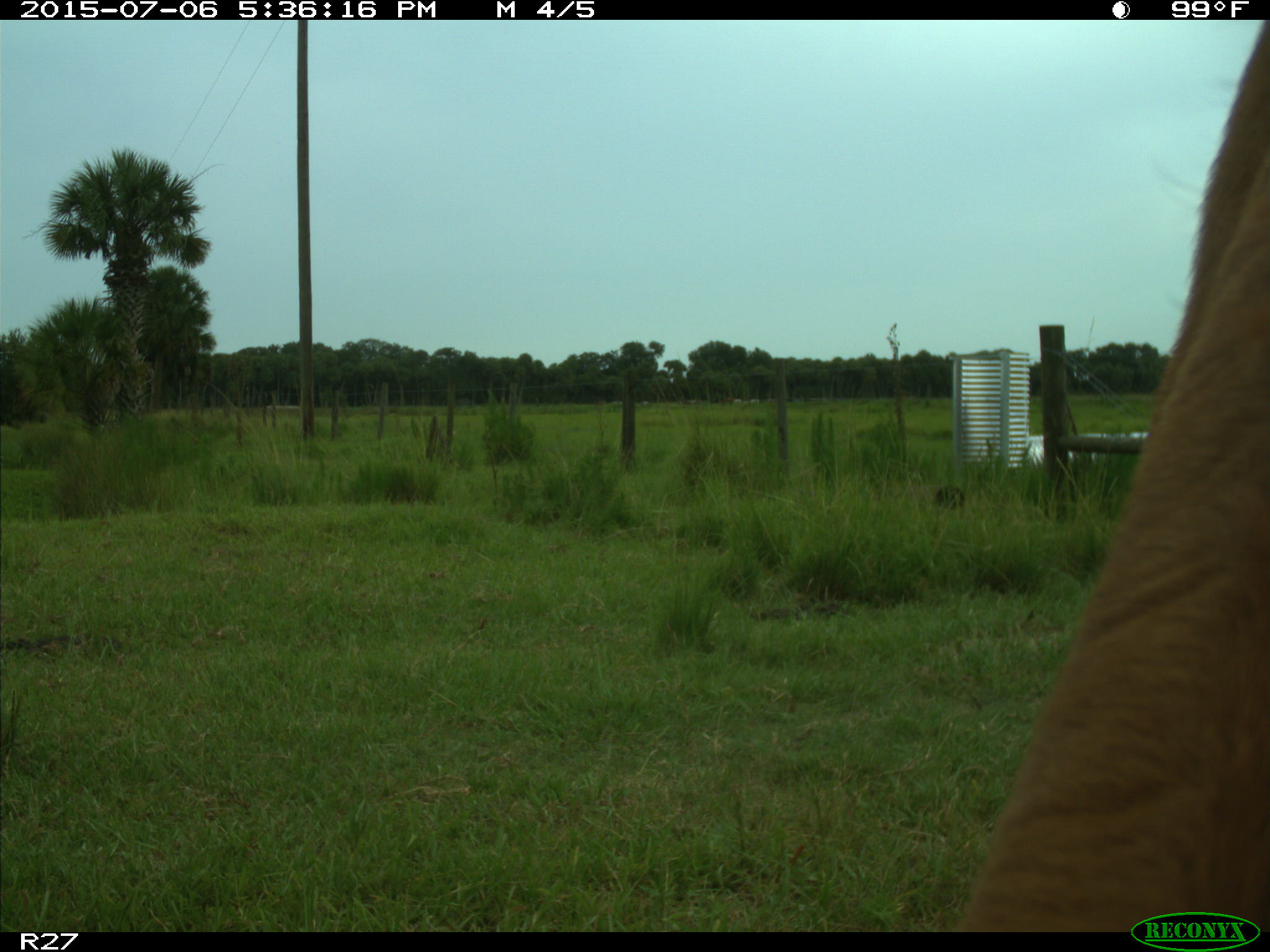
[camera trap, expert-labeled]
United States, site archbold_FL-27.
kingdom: Animalia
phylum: Chordata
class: Mammalia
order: Artiodactyla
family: Bovidae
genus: Bos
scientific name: Bos taurus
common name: domestic cow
Bos taurus (domestic cow).